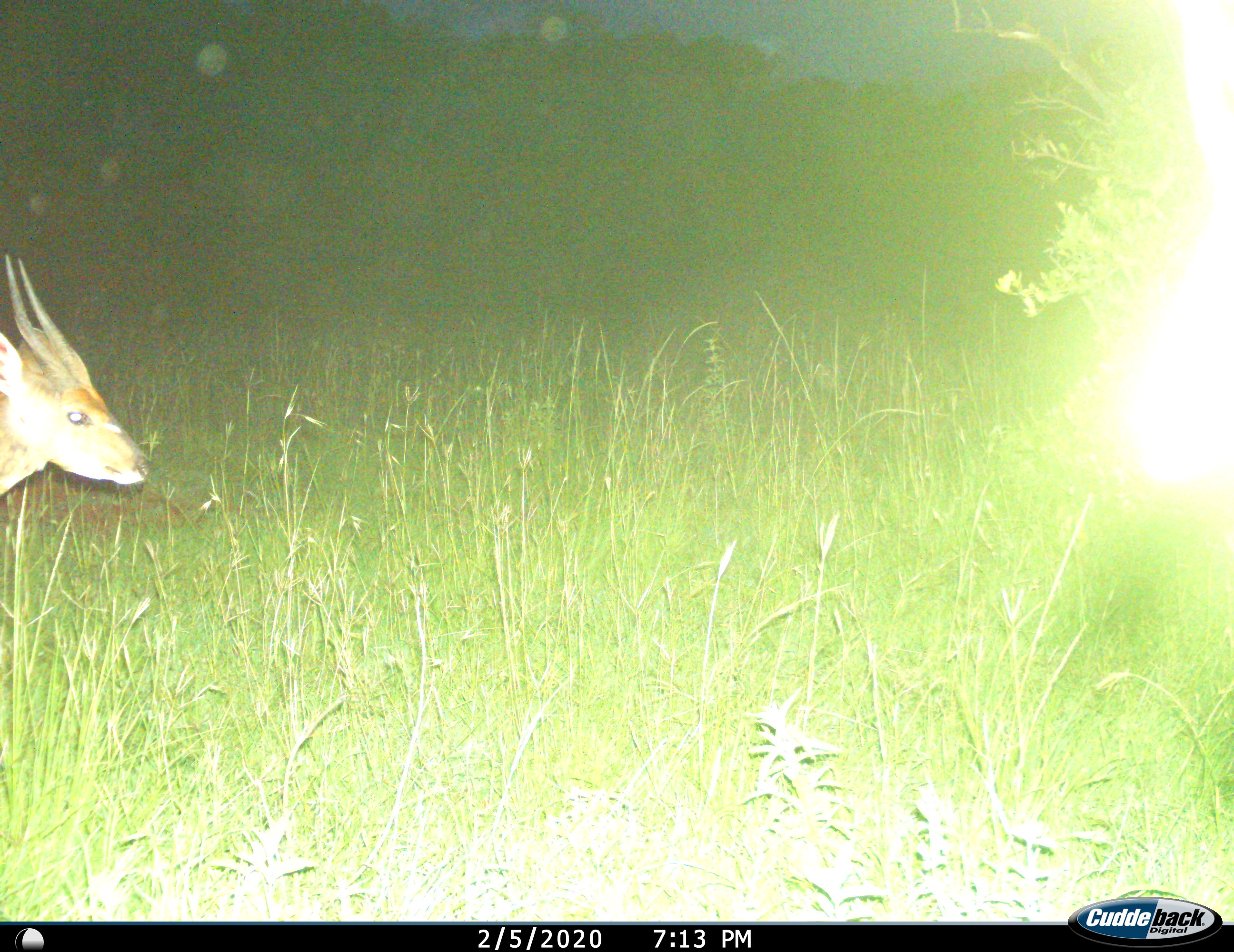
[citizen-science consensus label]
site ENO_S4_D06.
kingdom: Animalia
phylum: Chordata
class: Mammalia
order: Artiodactyla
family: Bovidae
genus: Tragelaphus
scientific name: Tragelaphus scriptus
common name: bushbuck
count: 1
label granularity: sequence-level